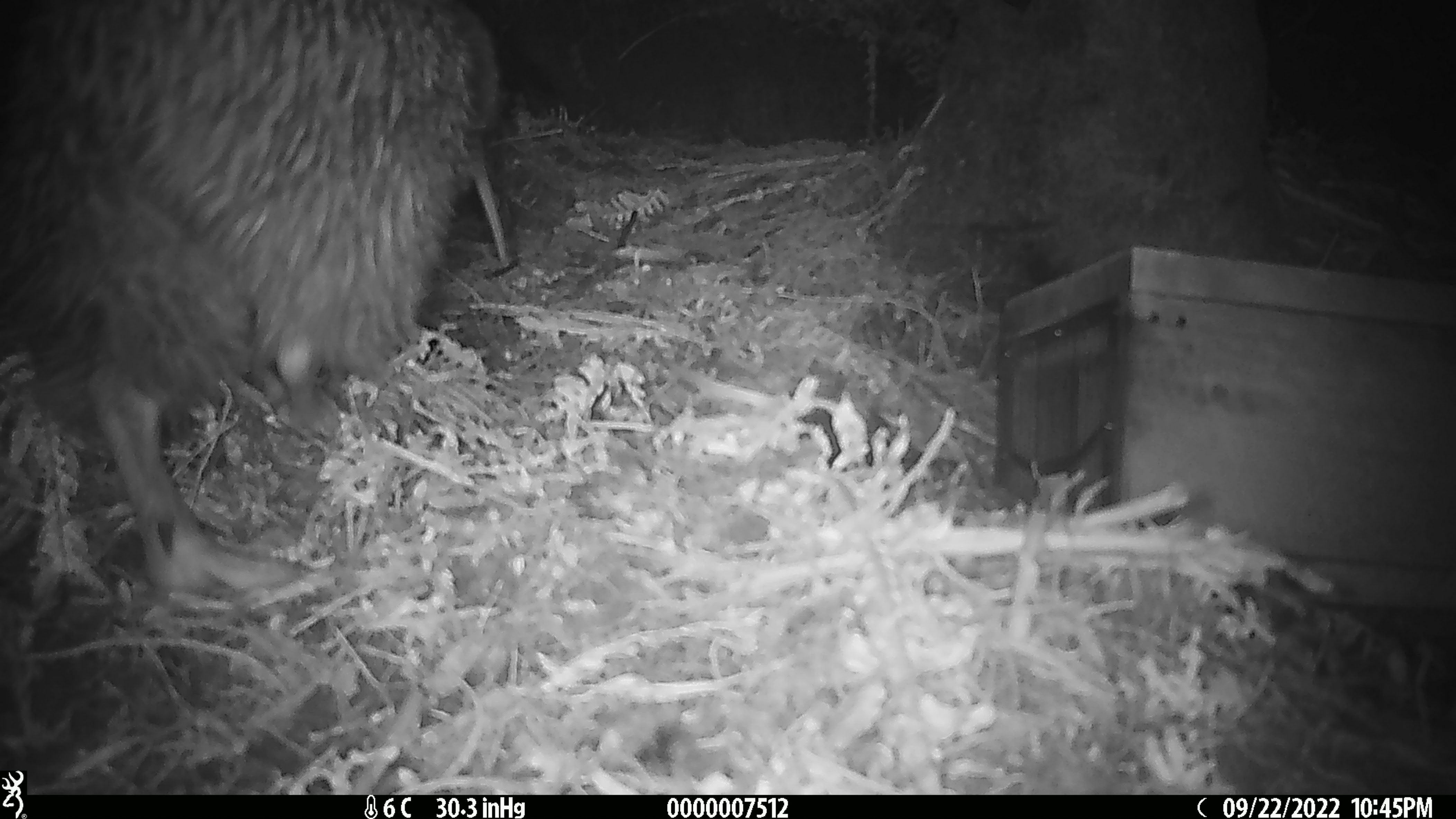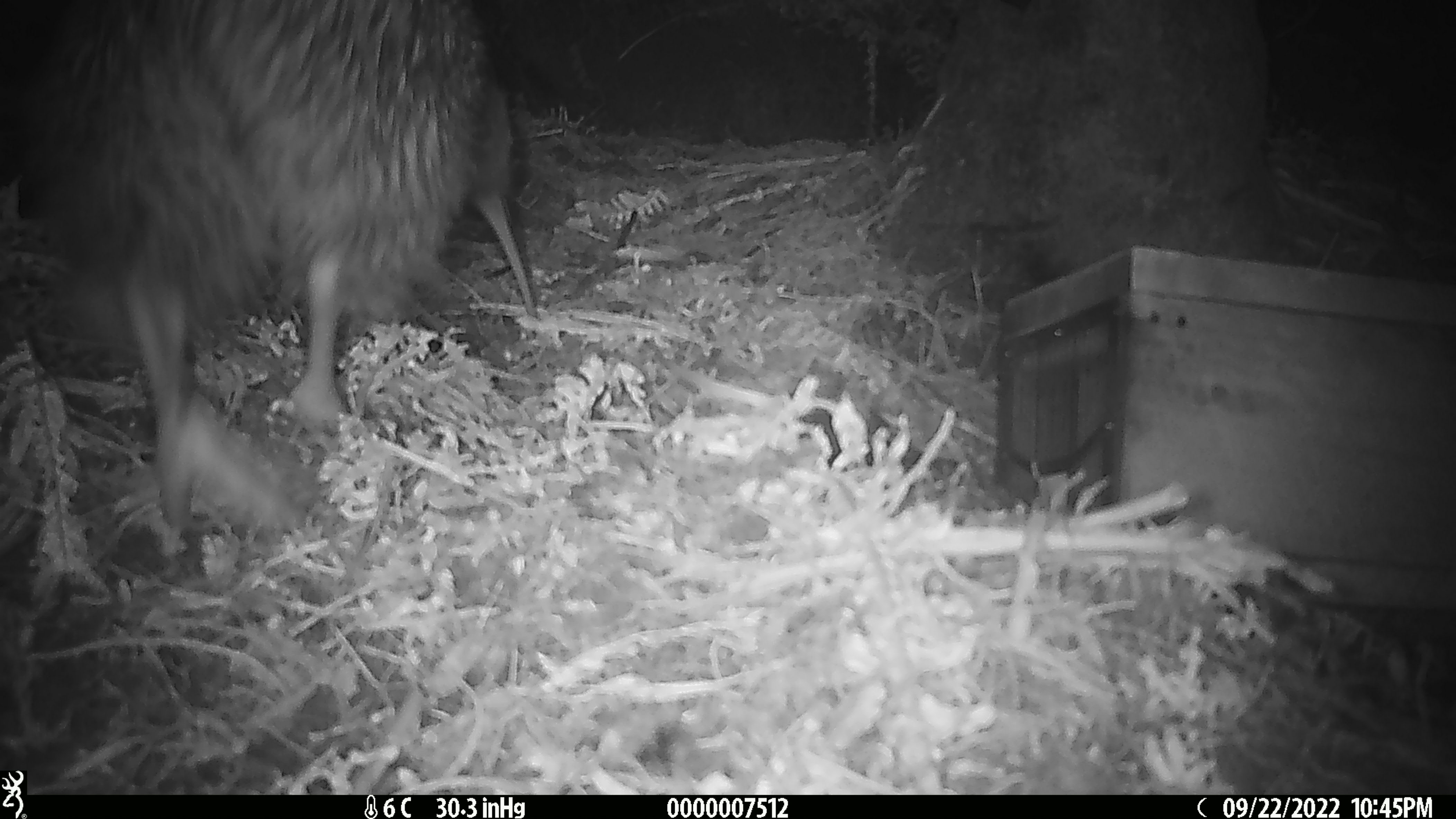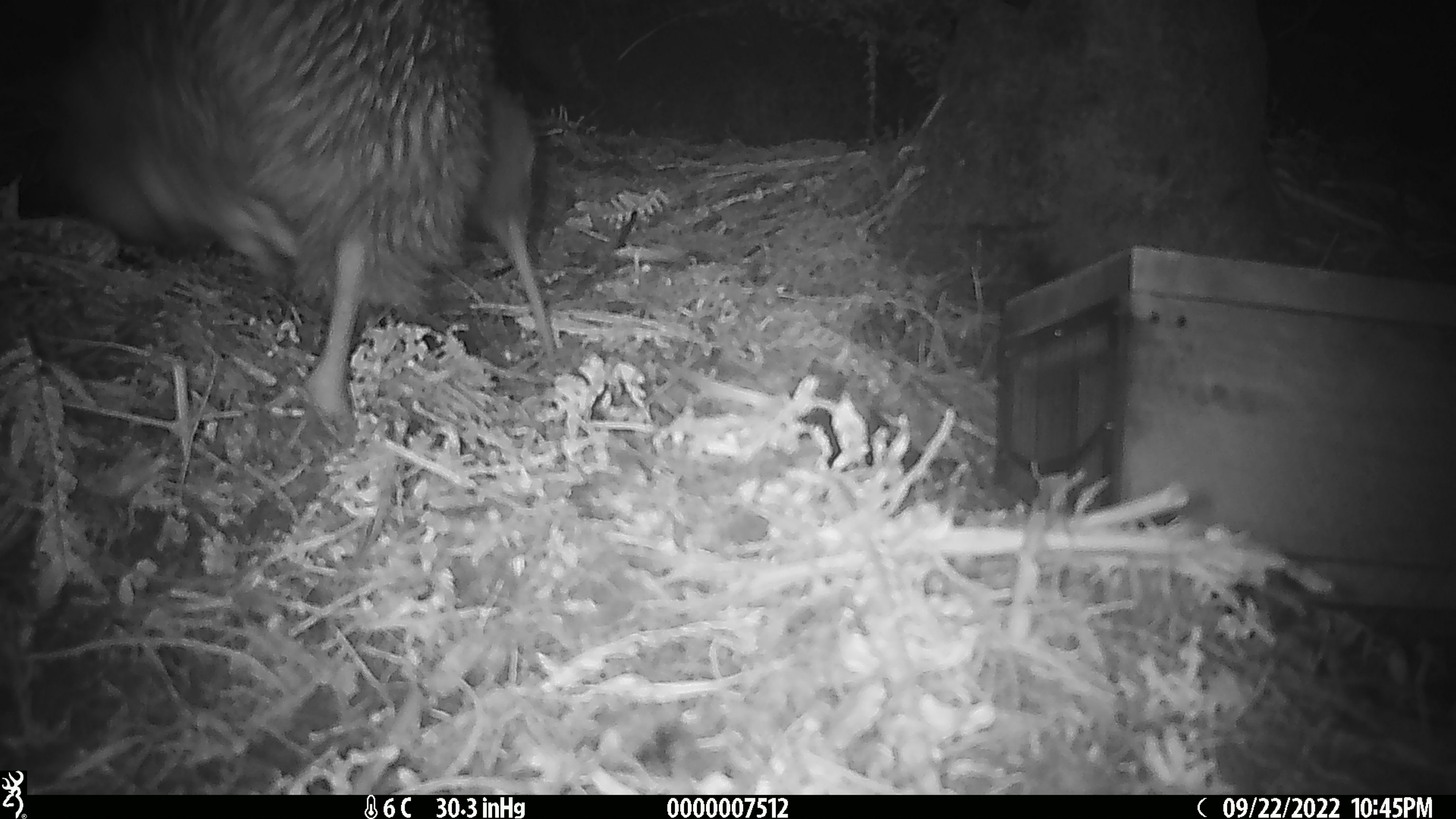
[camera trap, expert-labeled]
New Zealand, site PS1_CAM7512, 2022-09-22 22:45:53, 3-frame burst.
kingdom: Animalia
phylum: Chordata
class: Aves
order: Apterygiformes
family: Apterygidae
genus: Apteryx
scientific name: Apteryx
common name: kiwi